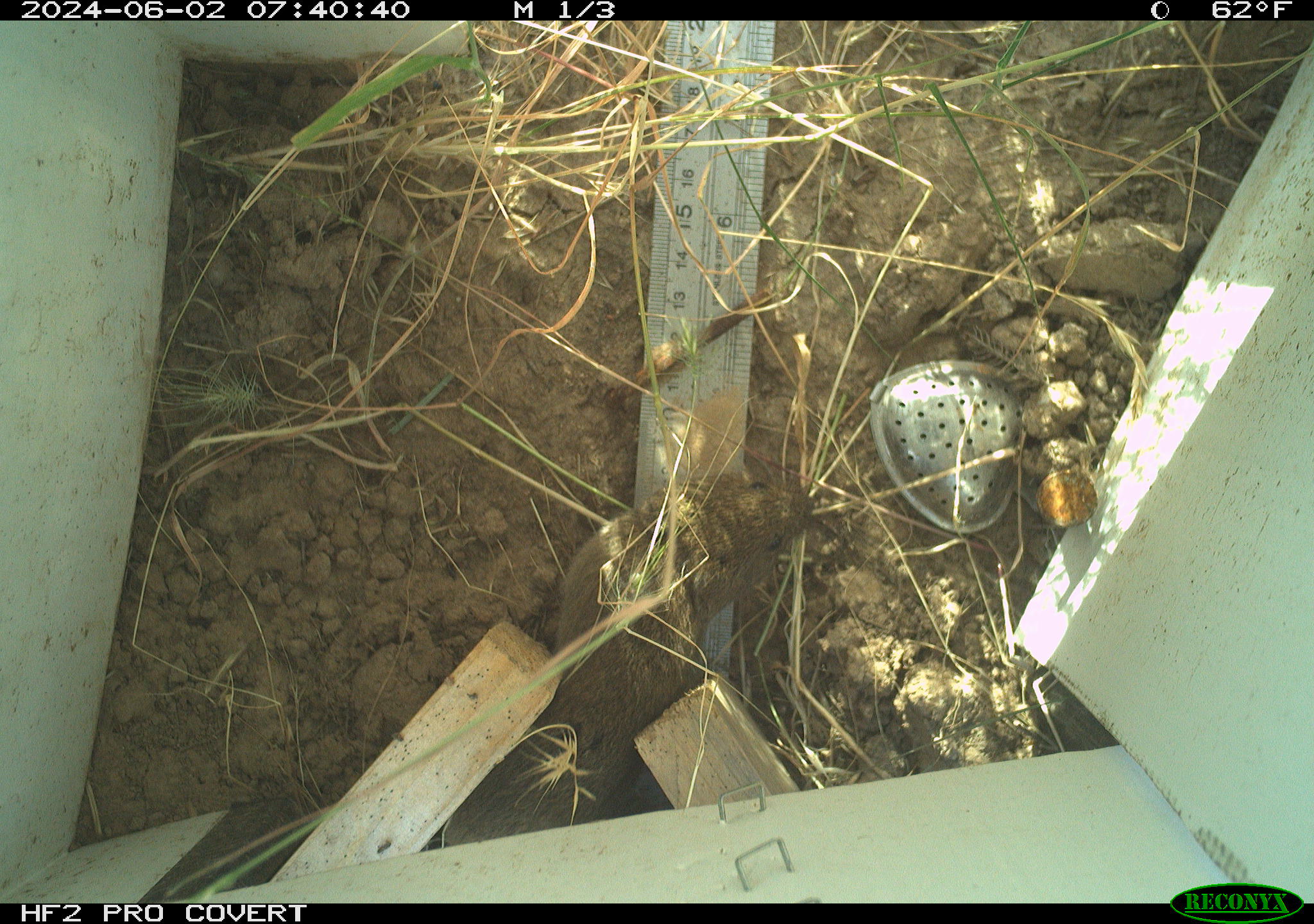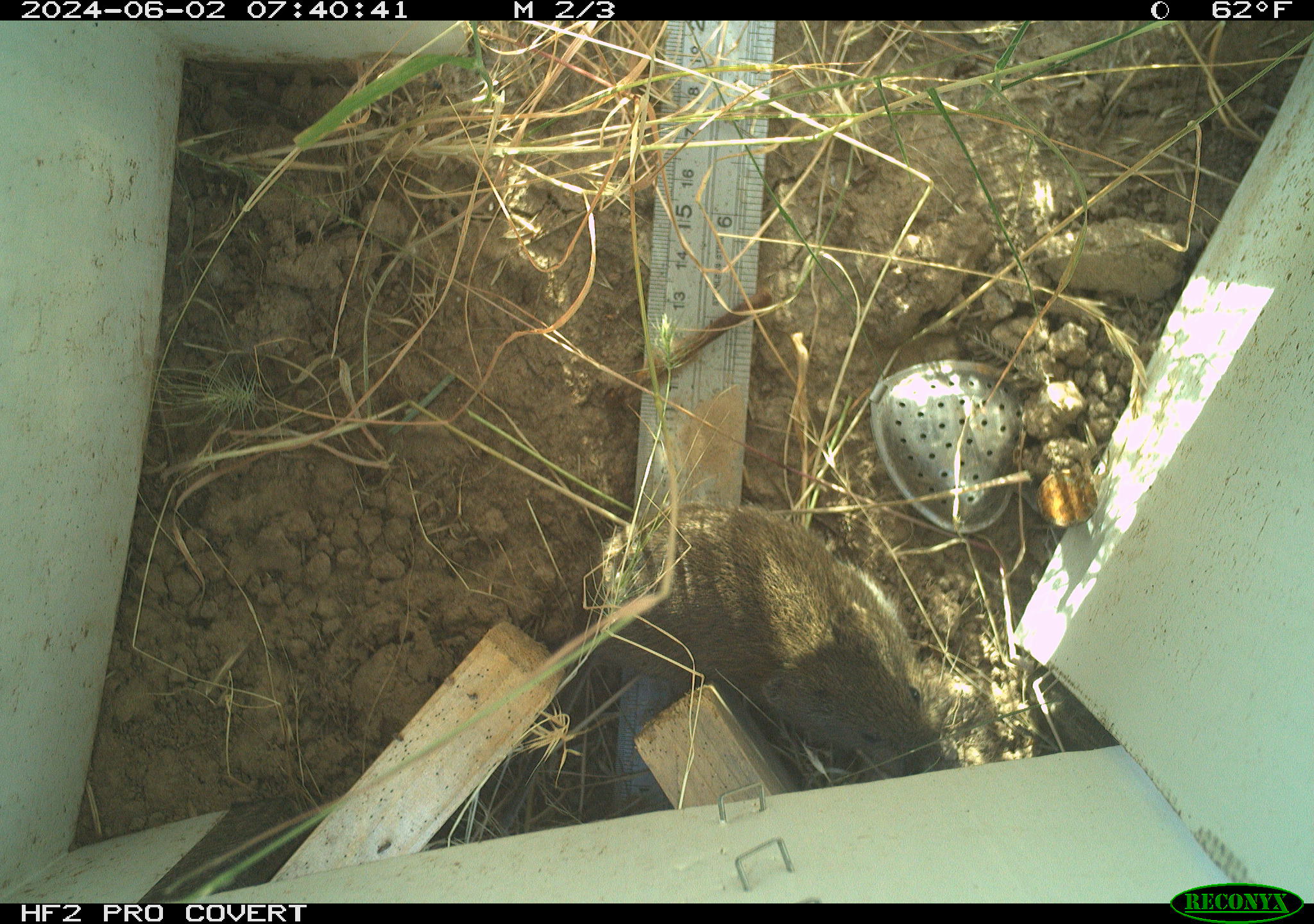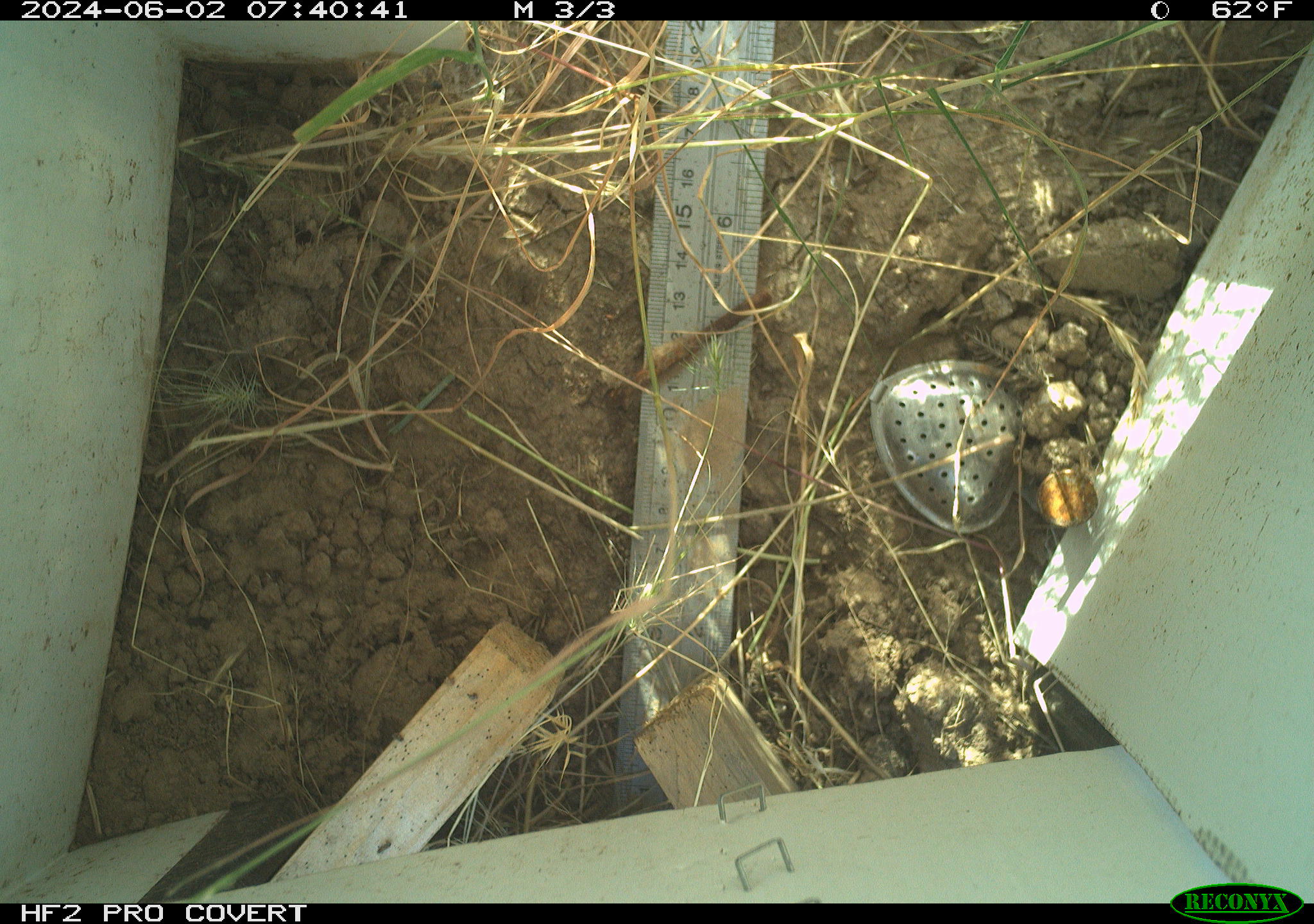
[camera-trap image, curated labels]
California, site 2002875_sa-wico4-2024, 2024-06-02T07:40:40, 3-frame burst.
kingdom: Animalia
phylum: Chordata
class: Mammalia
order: Rodentia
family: Cricetidae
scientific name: Arvicolinae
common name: voles, lemmings, and muskrats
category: arvicolinae subfamily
Arvicolinae subfamily (voles, lemmings, and muskrats) (Arvicolinae).